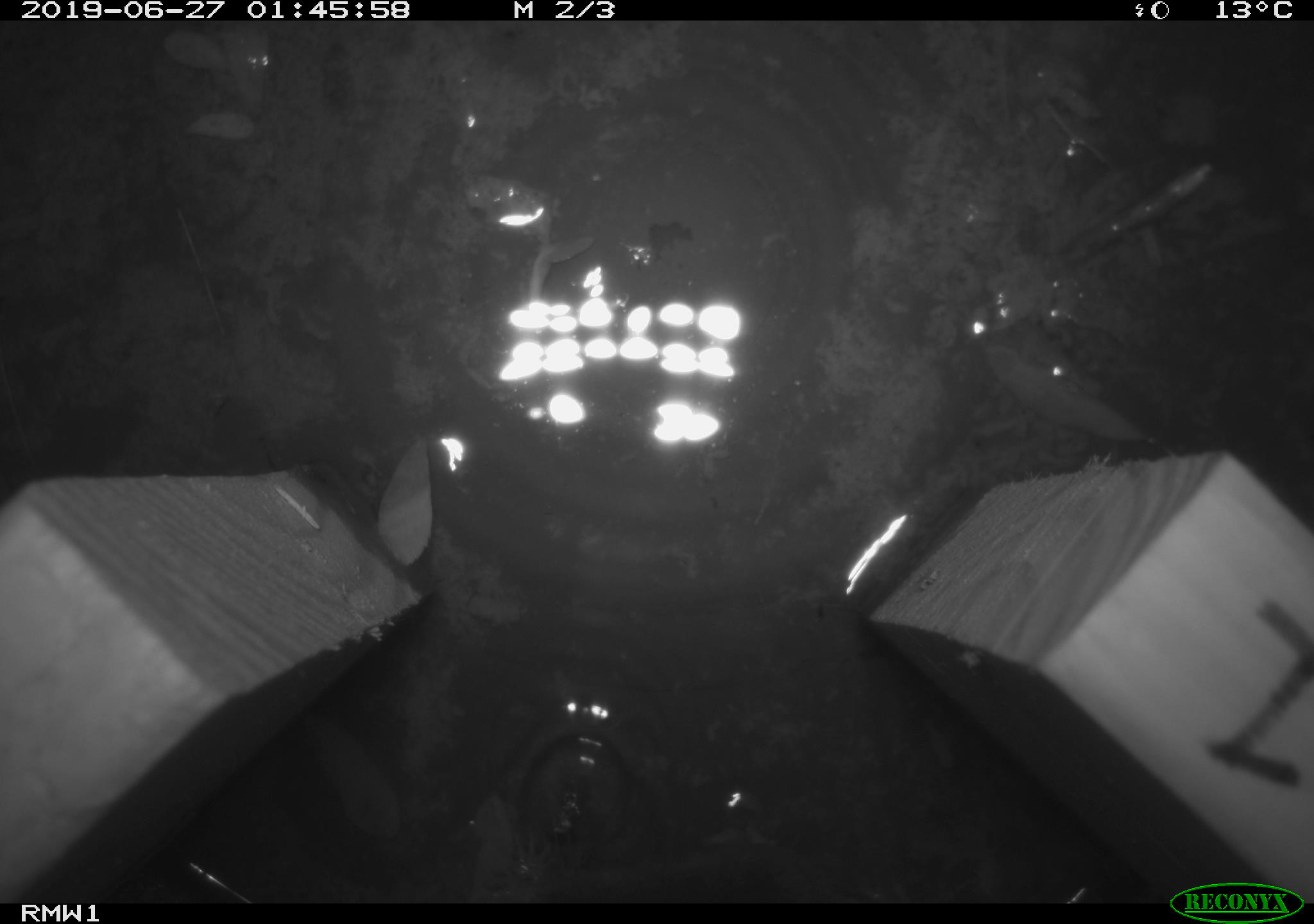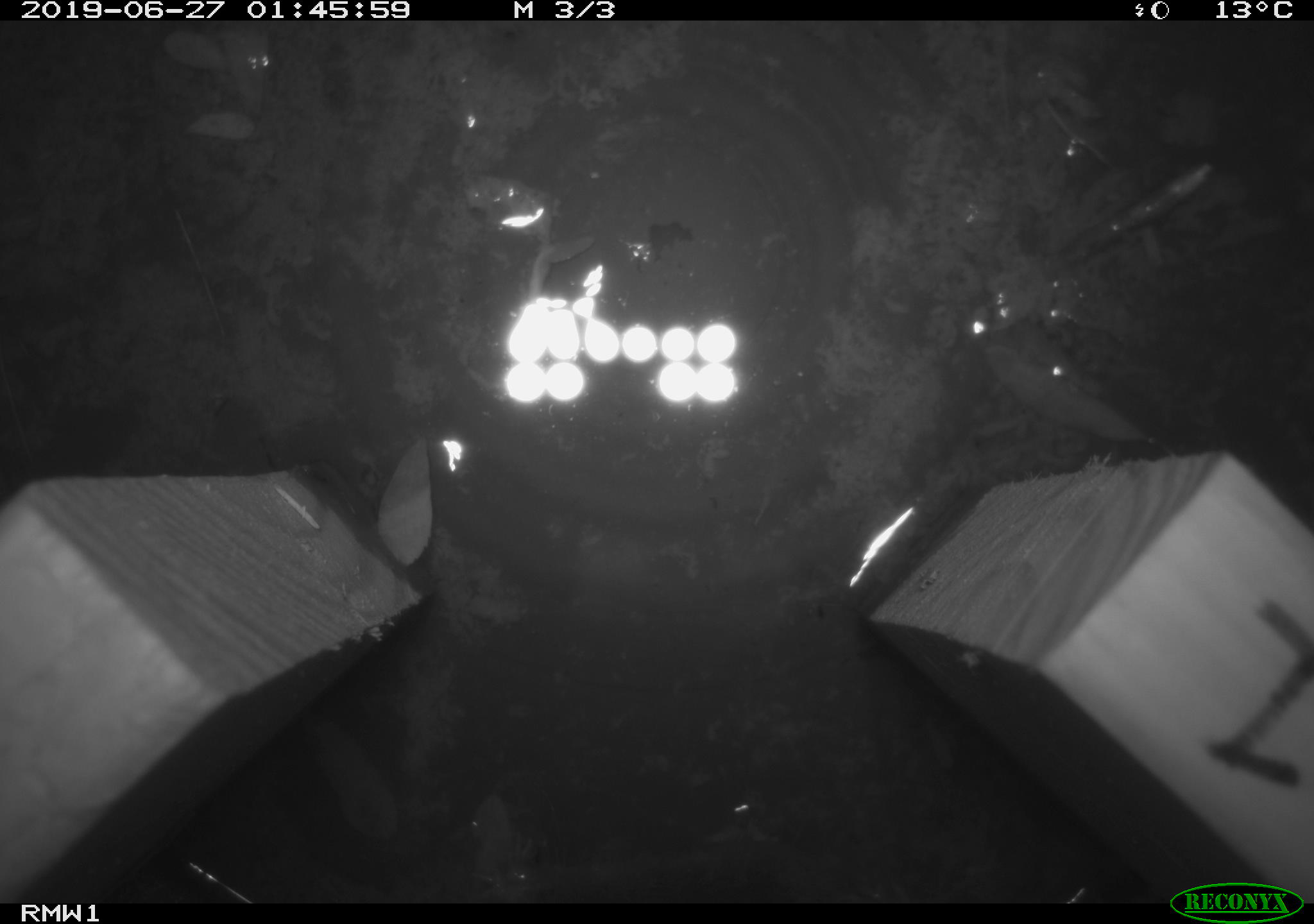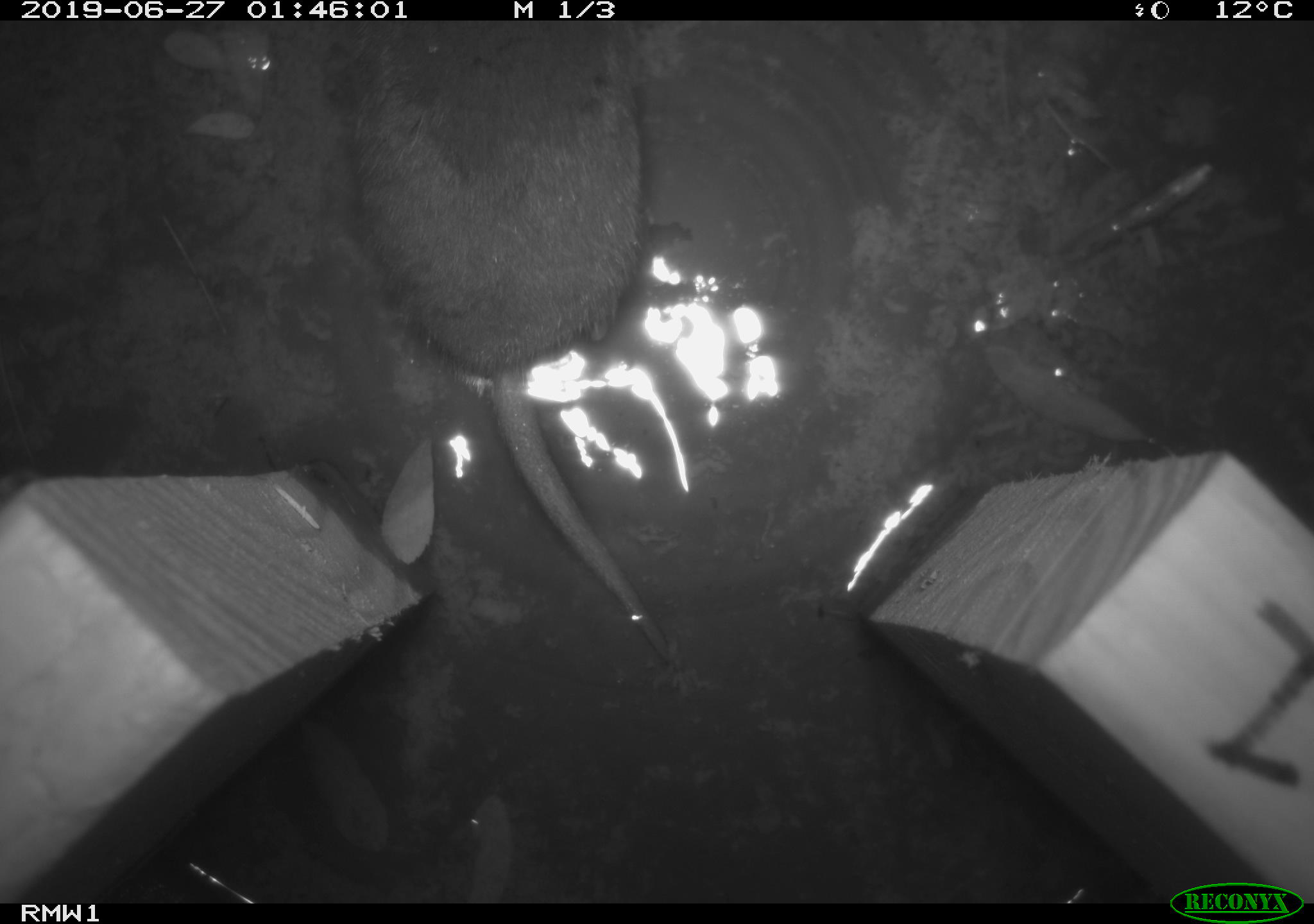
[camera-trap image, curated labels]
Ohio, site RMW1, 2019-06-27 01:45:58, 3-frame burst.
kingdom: Animalia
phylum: Chordata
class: Mammalia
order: Eulipotyphla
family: Talpidae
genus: Condylura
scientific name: Condylura cristata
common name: star-nosed mole